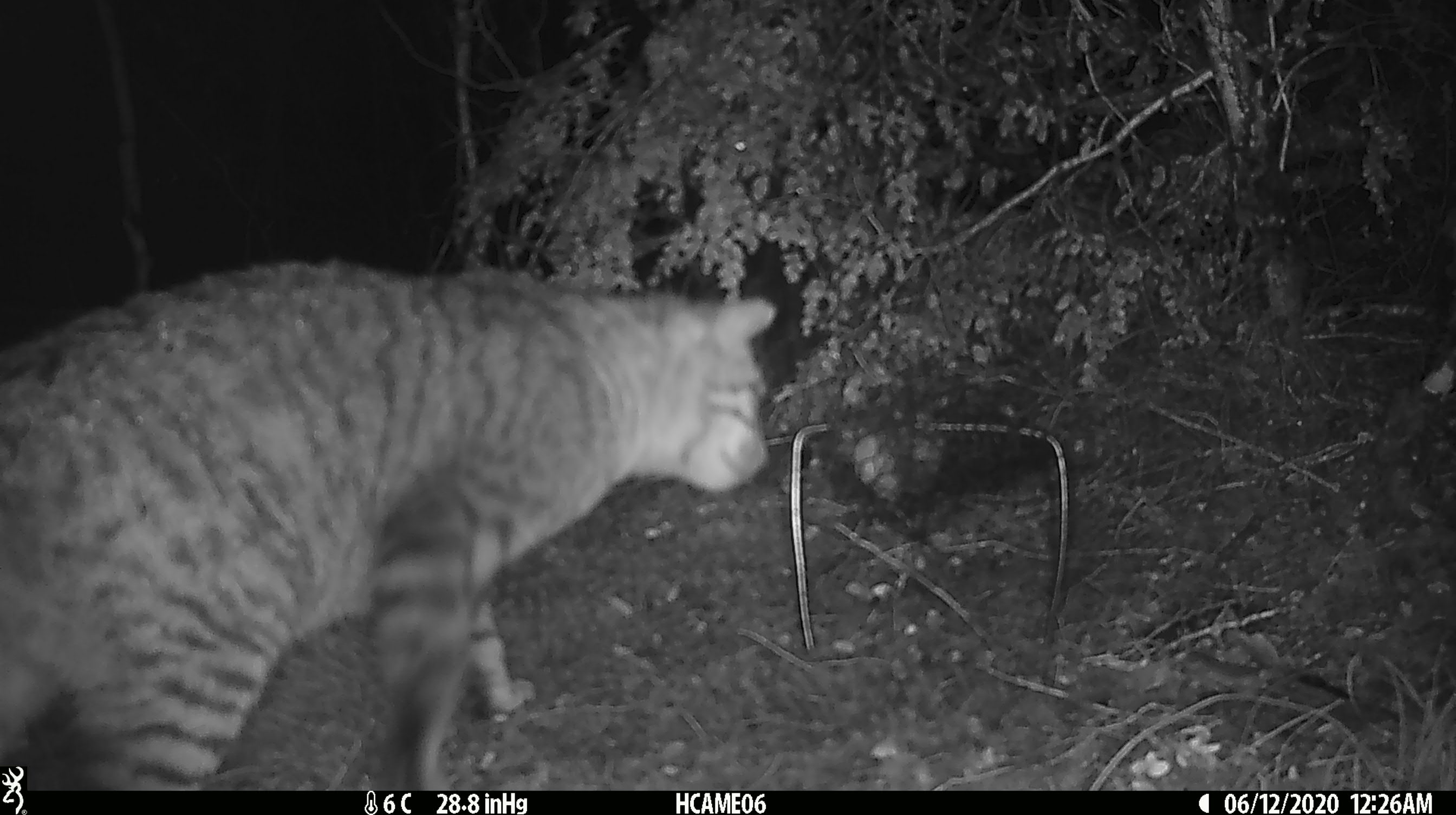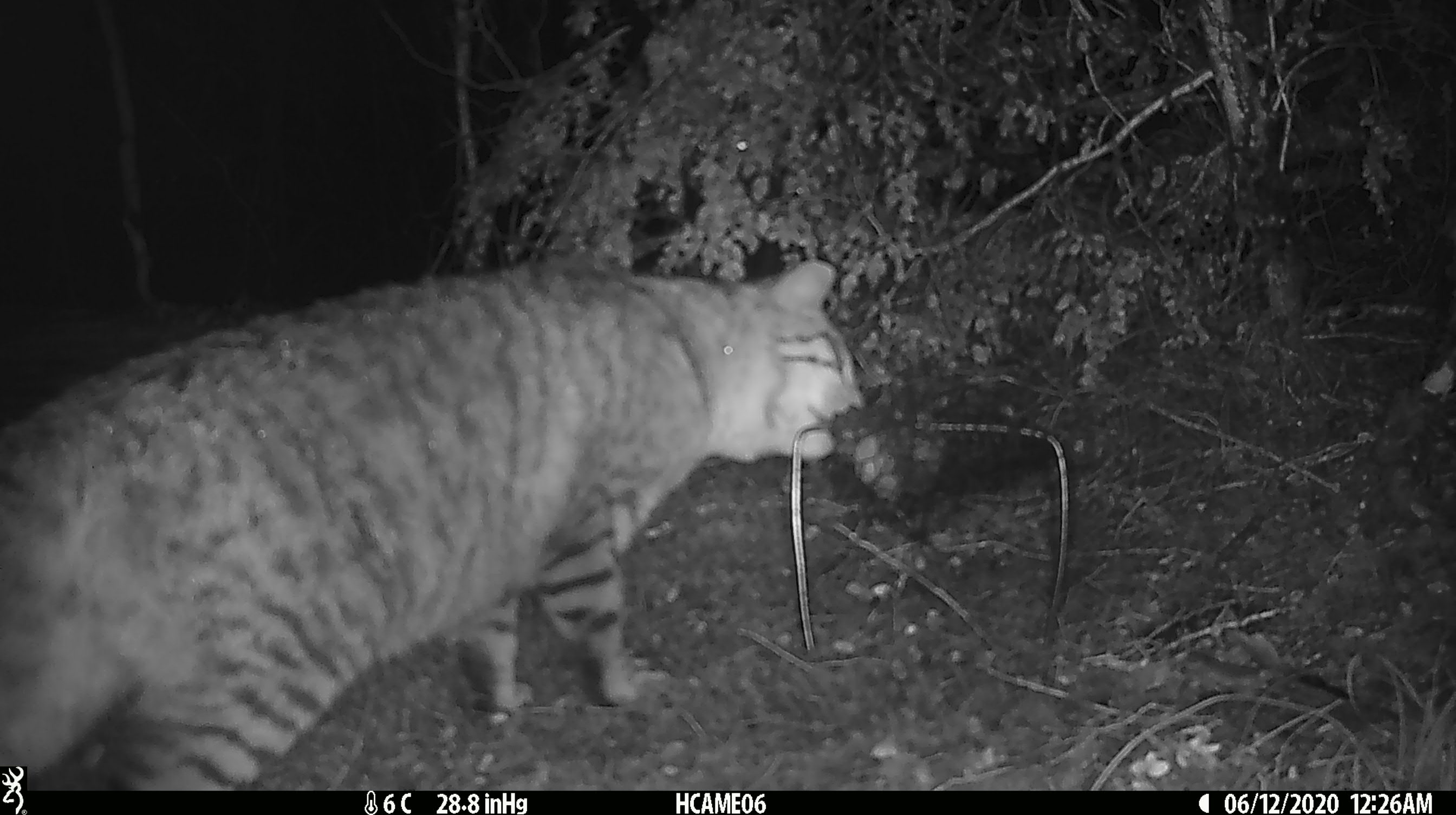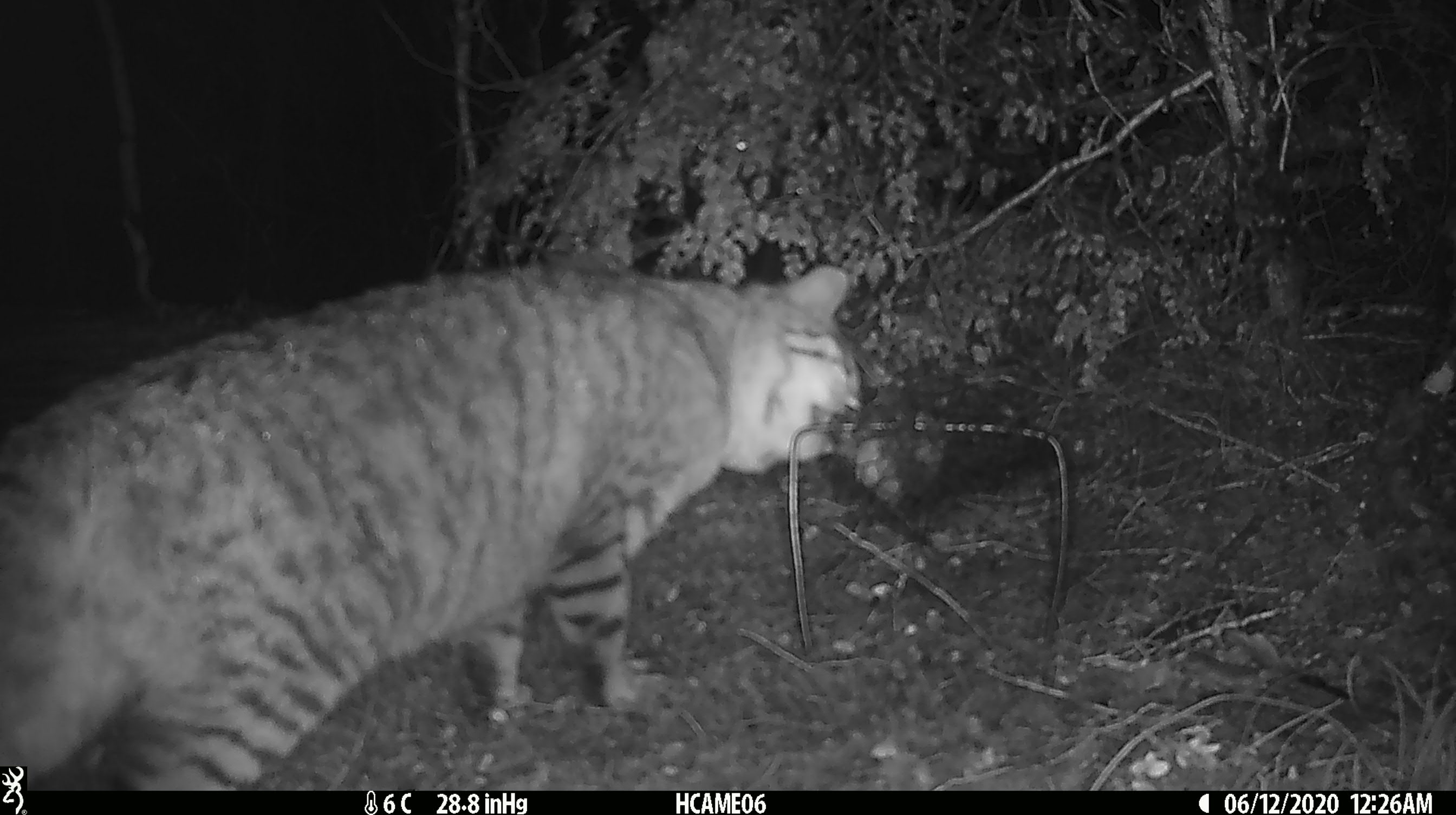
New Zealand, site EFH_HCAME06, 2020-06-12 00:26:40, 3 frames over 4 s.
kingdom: Animalia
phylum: Chordata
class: Mammalia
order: Carnivora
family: Felidae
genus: Felis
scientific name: Felis catus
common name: domestic cat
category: cat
Cat (domestic cat) (Felis catus).